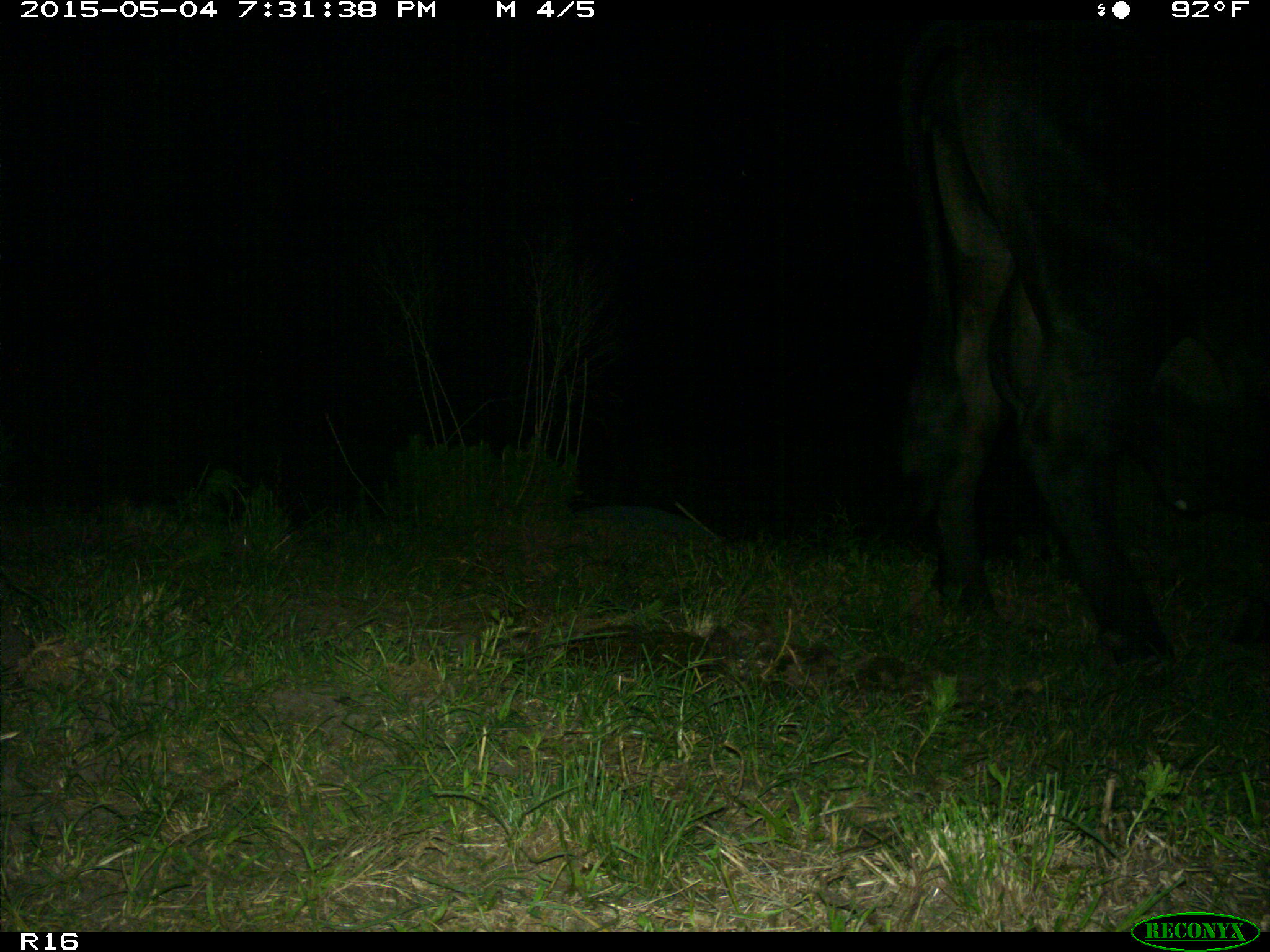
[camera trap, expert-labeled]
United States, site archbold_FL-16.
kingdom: Animalia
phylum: Chordata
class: Mammalia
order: Artiodactyla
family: Bovidae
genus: Bos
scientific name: Bos taurus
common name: domestic cow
Bos taurus (domestic cow).